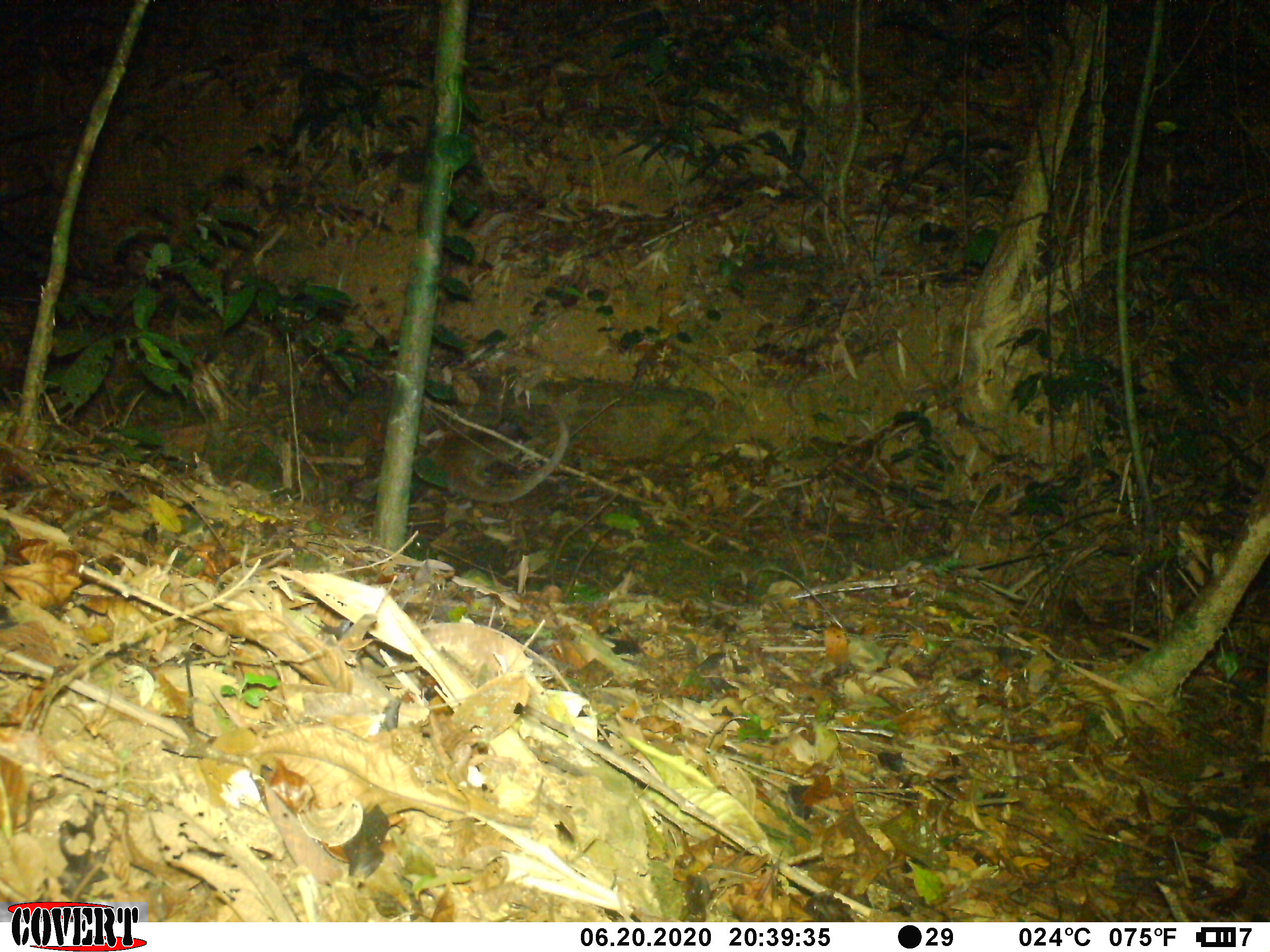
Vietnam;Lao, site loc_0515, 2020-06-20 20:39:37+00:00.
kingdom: Animalia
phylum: Chordata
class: Mammalia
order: Carnivora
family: Viverridae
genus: Paguma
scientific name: Paguma larvata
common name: masked palm civet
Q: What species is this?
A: Masked palm civet (Paguma larvata).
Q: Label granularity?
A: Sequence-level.